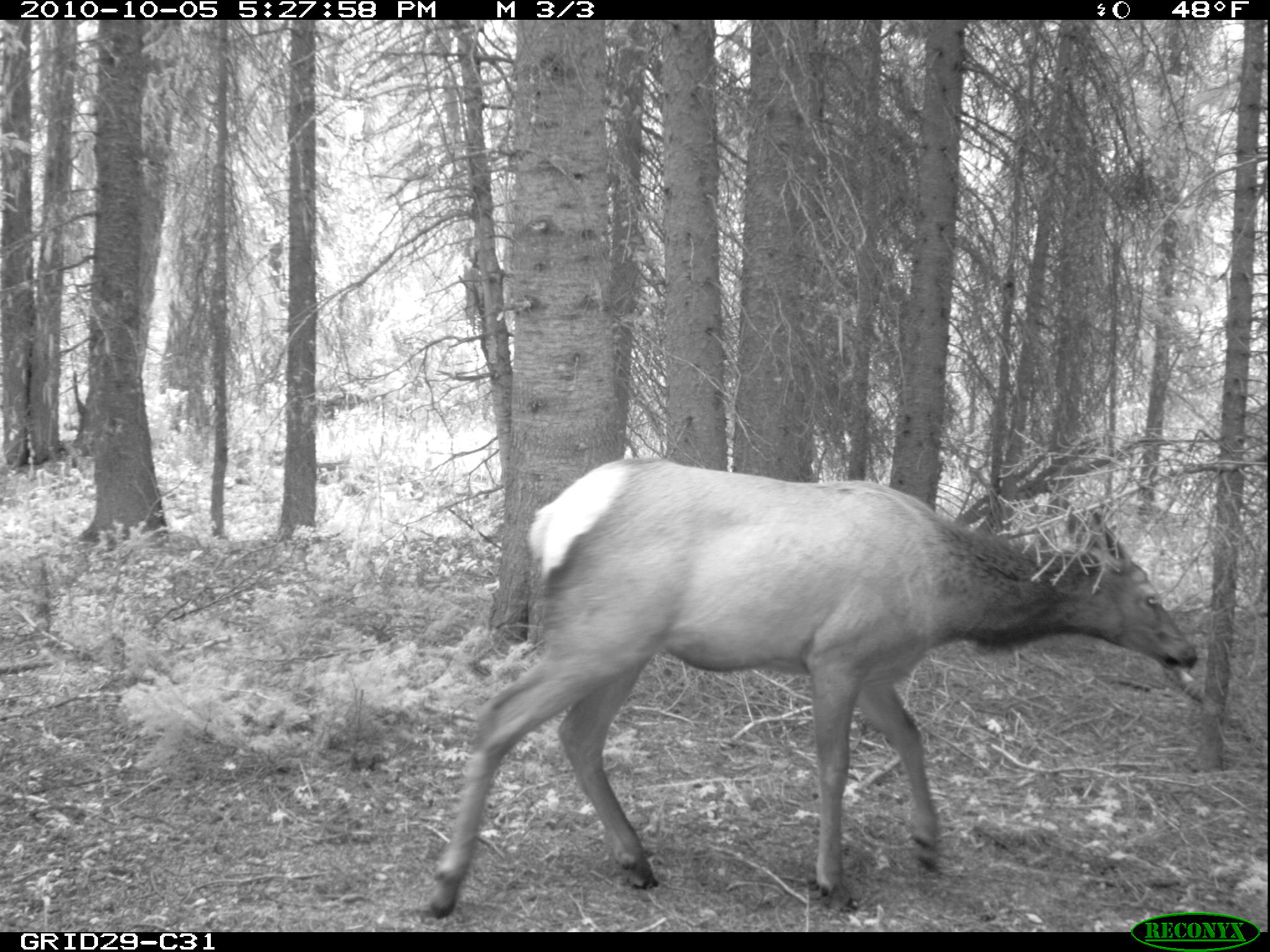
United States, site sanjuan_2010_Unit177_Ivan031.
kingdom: Animalia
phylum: Chordata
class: Mammalia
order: Artiodactyla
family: Cervidae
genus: Cervus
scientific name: Cervus elaphus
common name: red deer